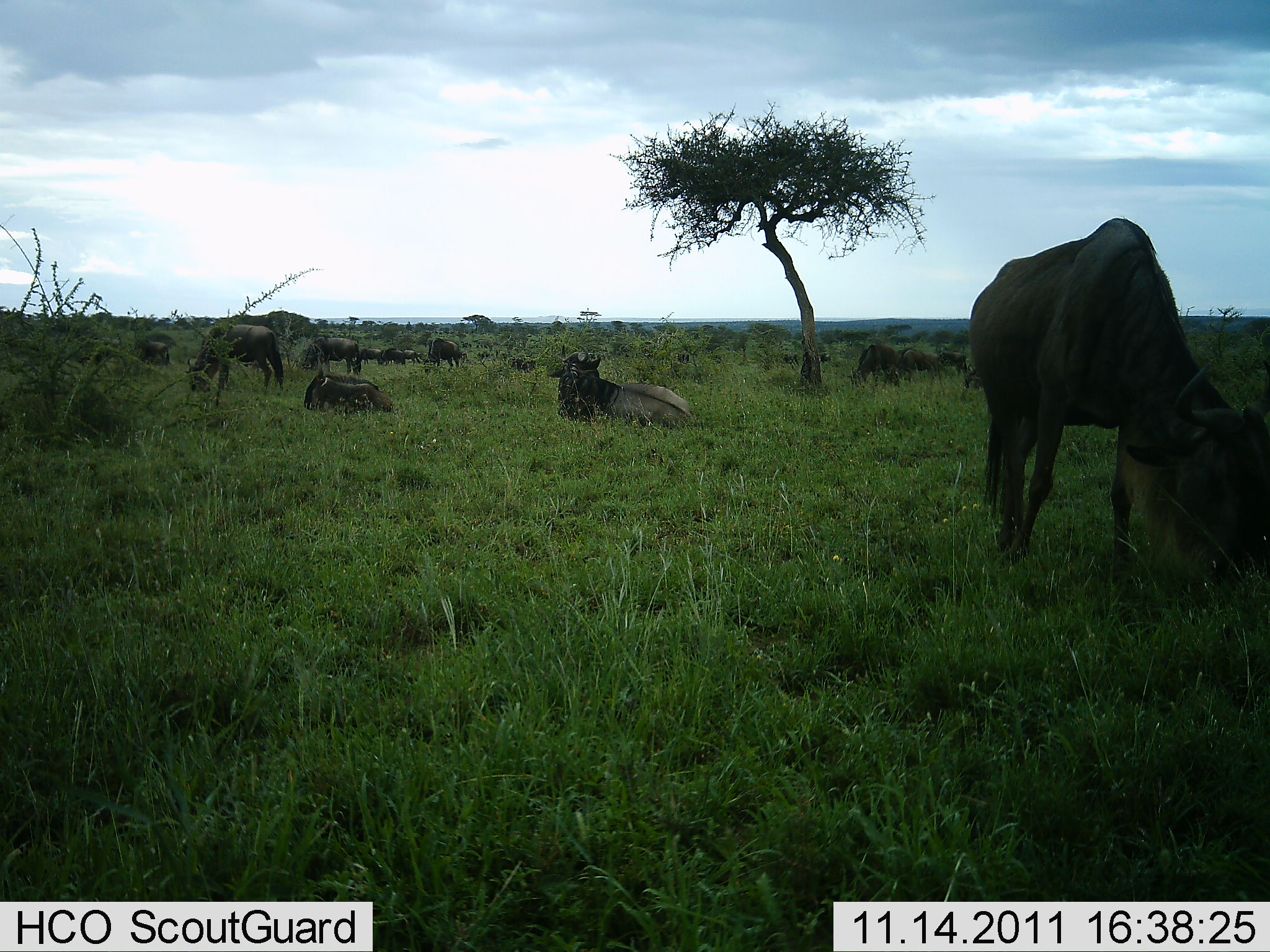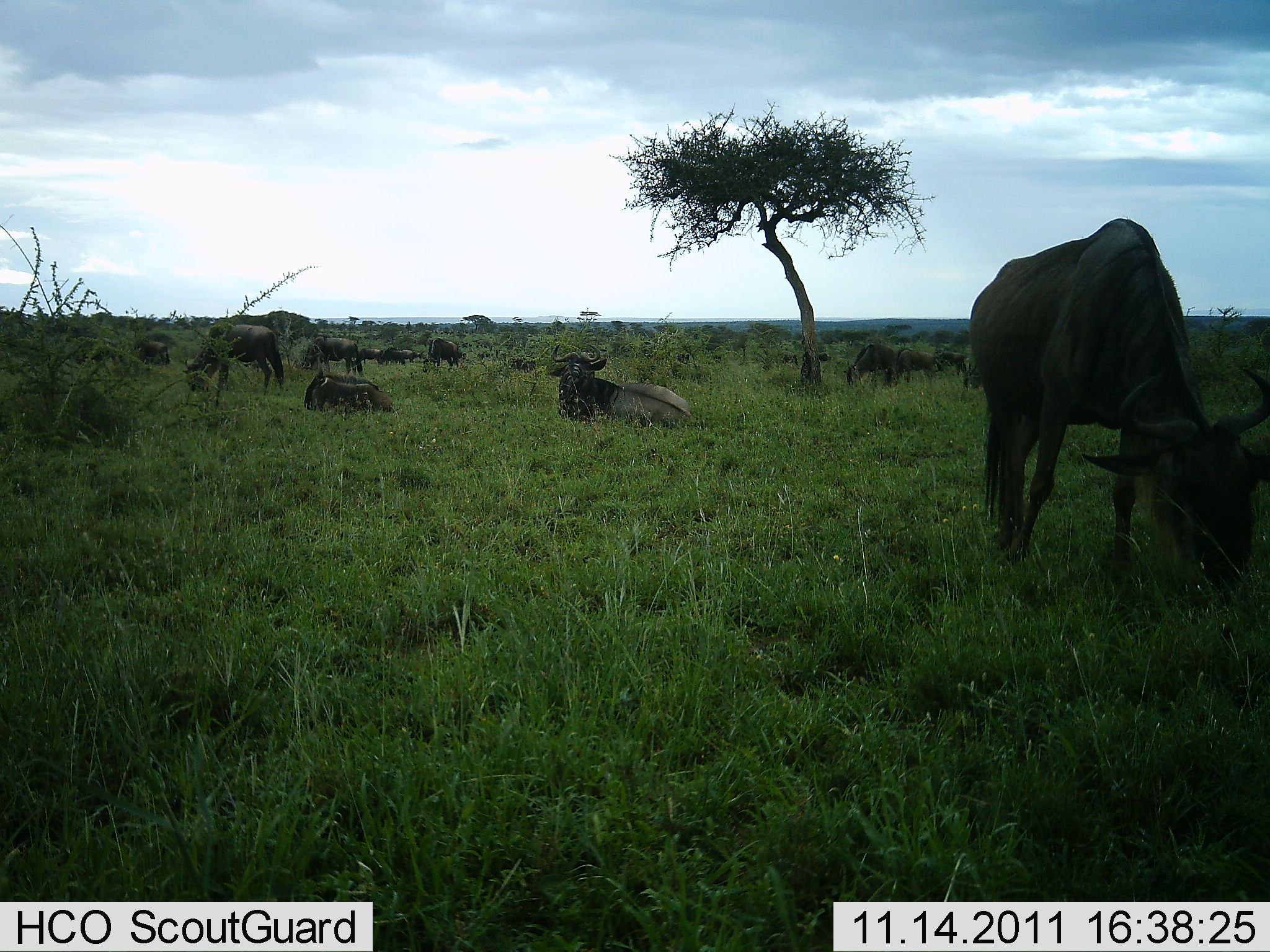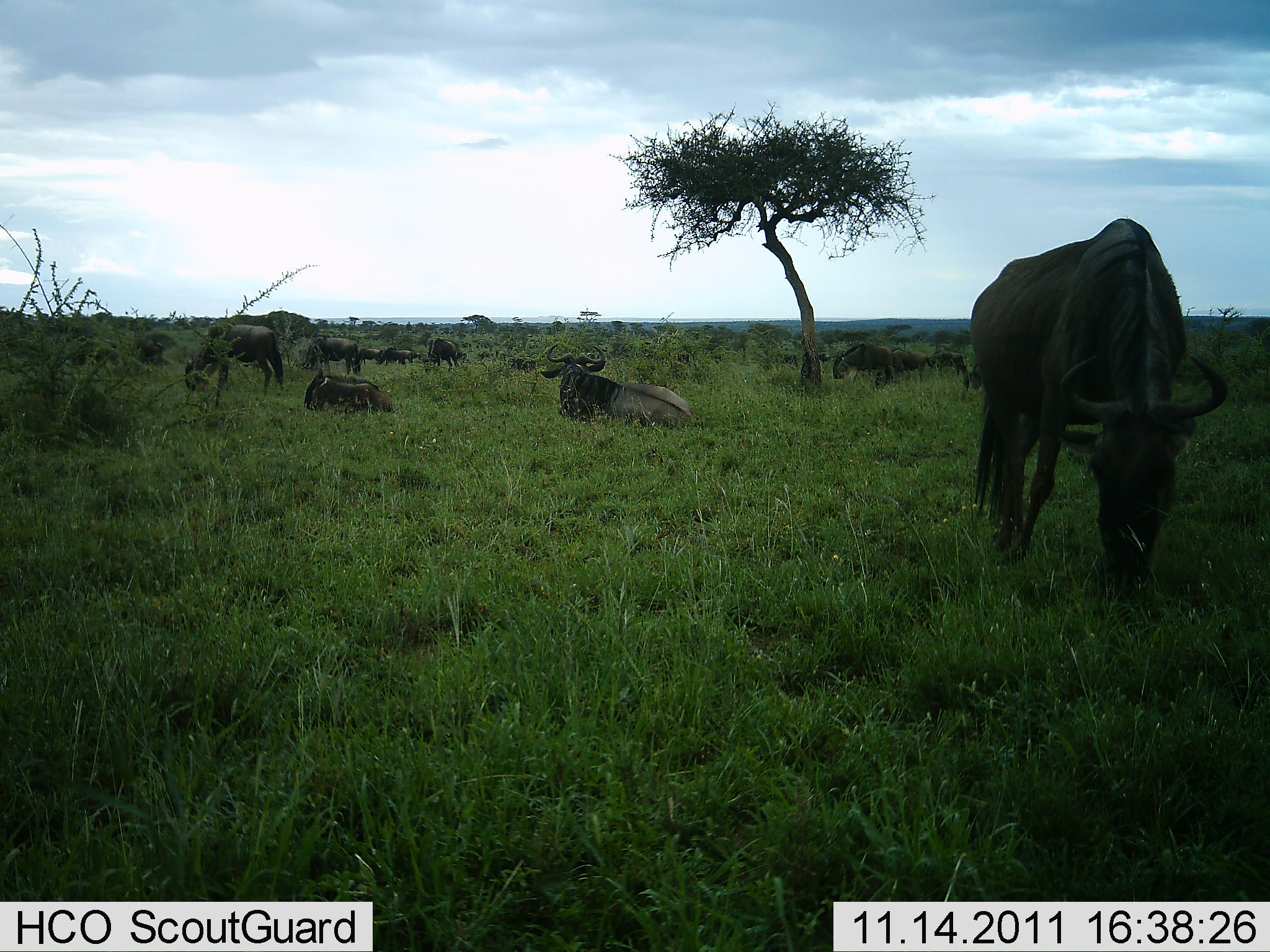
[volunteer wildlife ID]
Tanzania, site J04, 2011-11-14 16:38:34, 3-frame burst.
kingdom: Animalia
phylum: Chordata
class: Mammalia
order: Artiodactyla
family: Bovidae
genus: Connochaetes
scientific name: Connochaetes taurinus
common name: blue wildebeest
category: wildebeest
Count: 11-50.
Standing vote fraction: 67%.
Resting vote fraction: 92%.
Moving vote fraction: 17%.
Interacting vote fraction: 0%.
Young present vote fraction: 0%.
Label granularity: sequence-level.